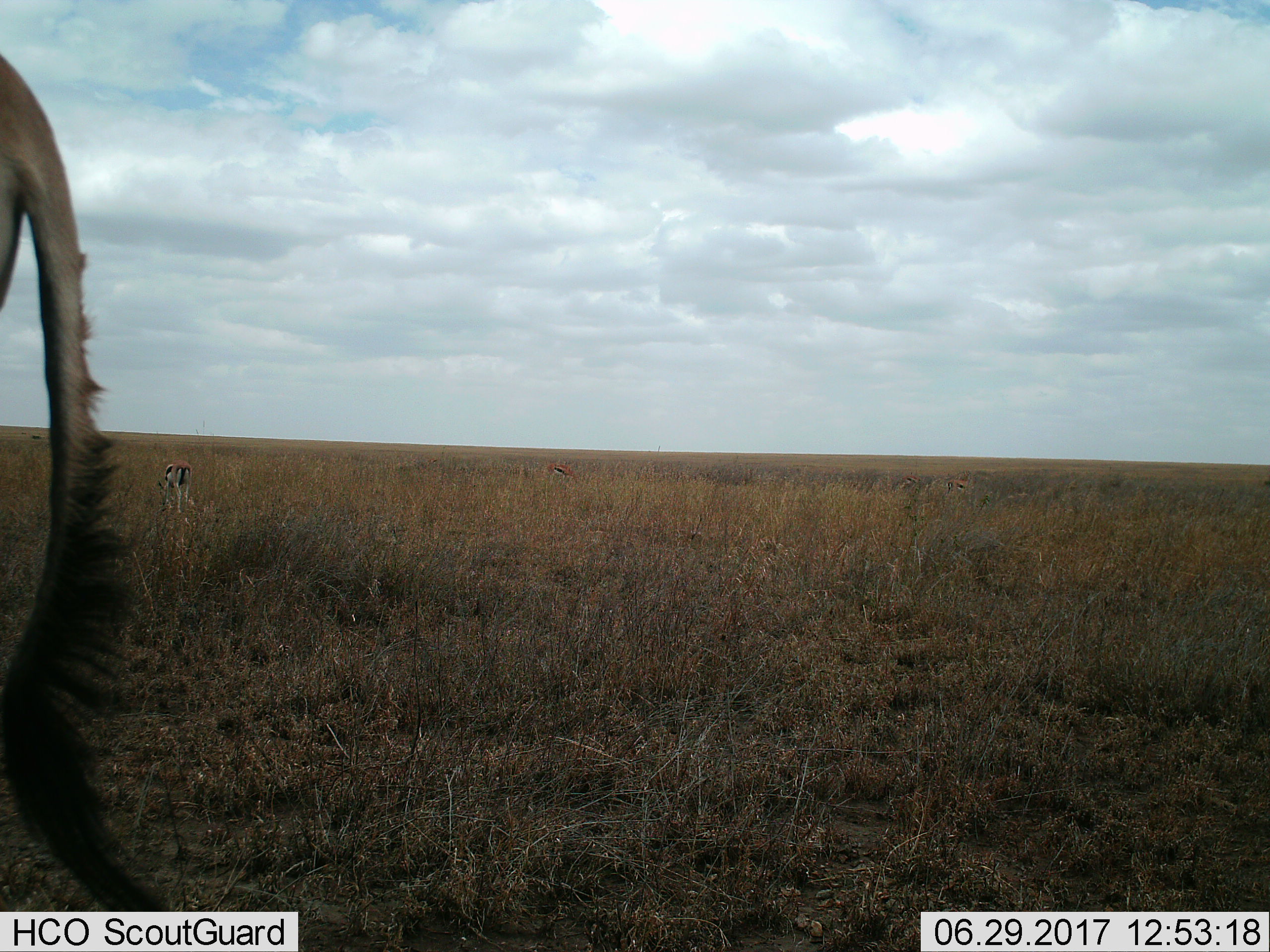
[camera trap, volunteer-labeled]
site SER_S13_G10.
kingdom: Animalia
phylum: Chordata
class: Mammalia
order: Artiodactyla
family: Bovidae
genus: Eudorcas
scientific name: Eudorcas thomsonii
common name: thomson's gazelle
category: gazellethomsons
Gazellethomsons (thomson's gazelle) (Eudorcas thomsonii), count 3. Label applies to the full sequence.